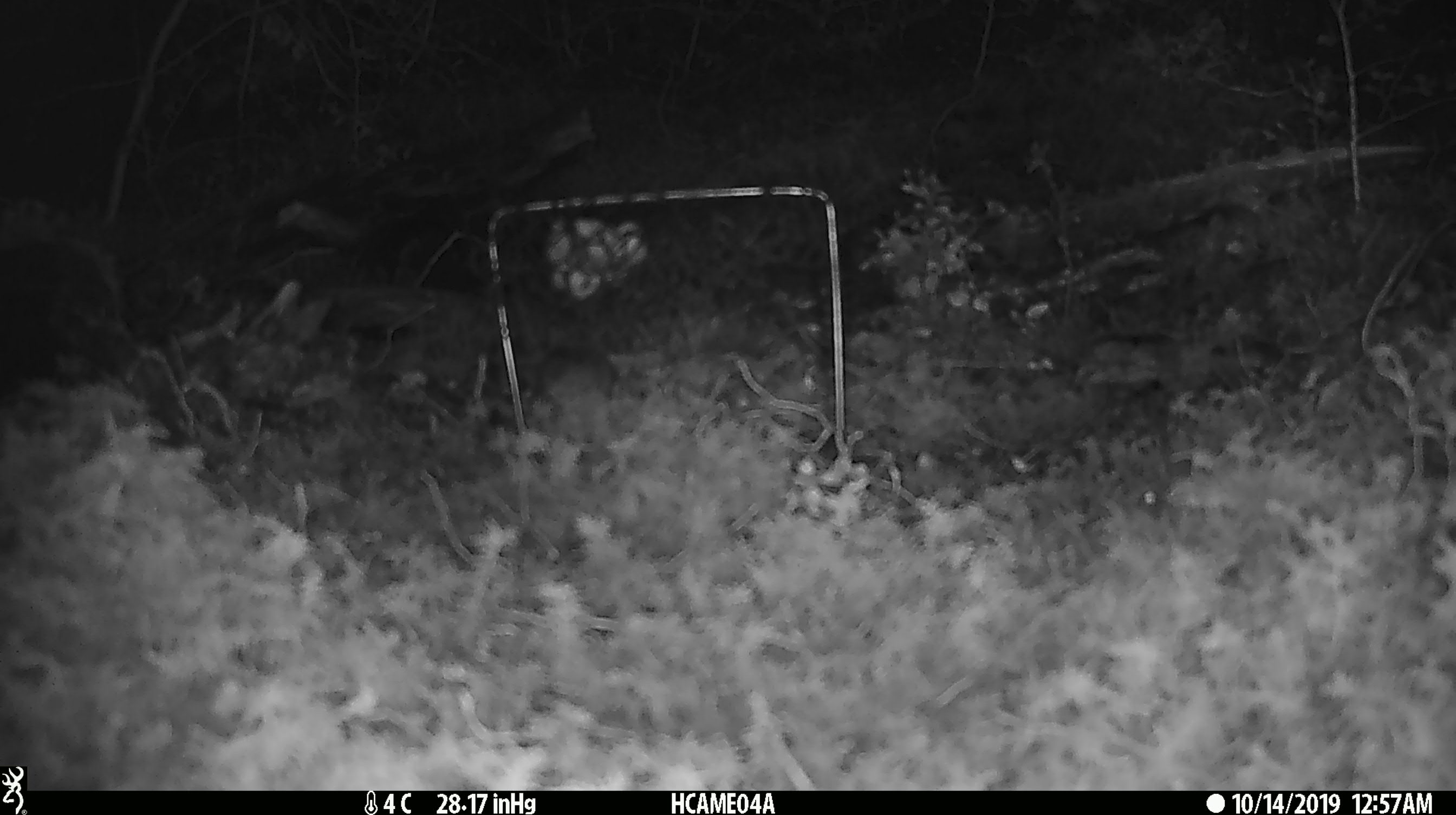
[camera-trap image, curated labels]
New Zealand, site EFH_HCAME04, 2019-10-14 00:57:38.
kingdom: Animalia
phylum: Chordata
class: Mammalia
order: Rodentia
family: Muridae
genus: Mus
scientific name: Mus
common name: mouse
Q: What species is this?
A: Mouse (Mus).